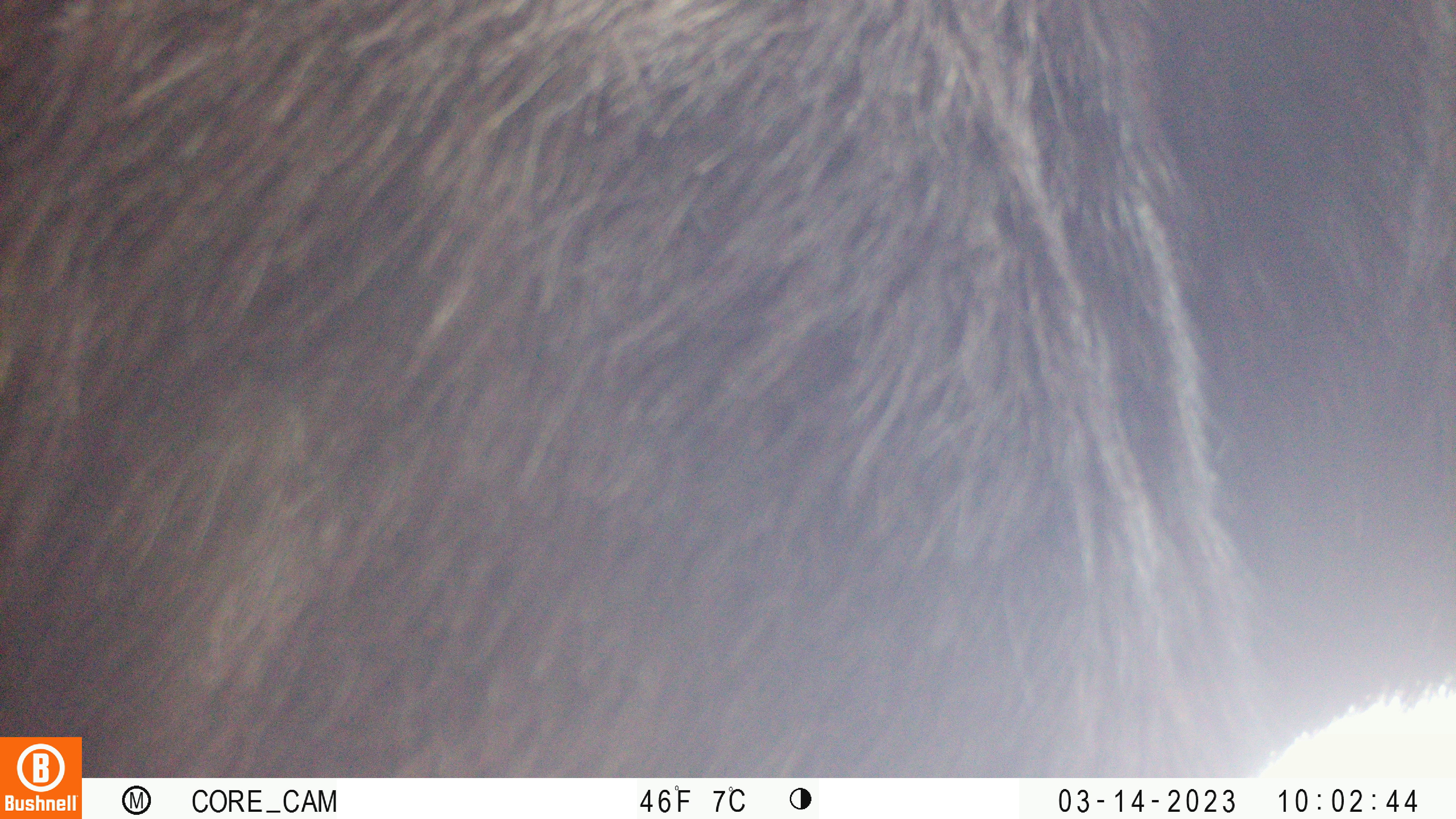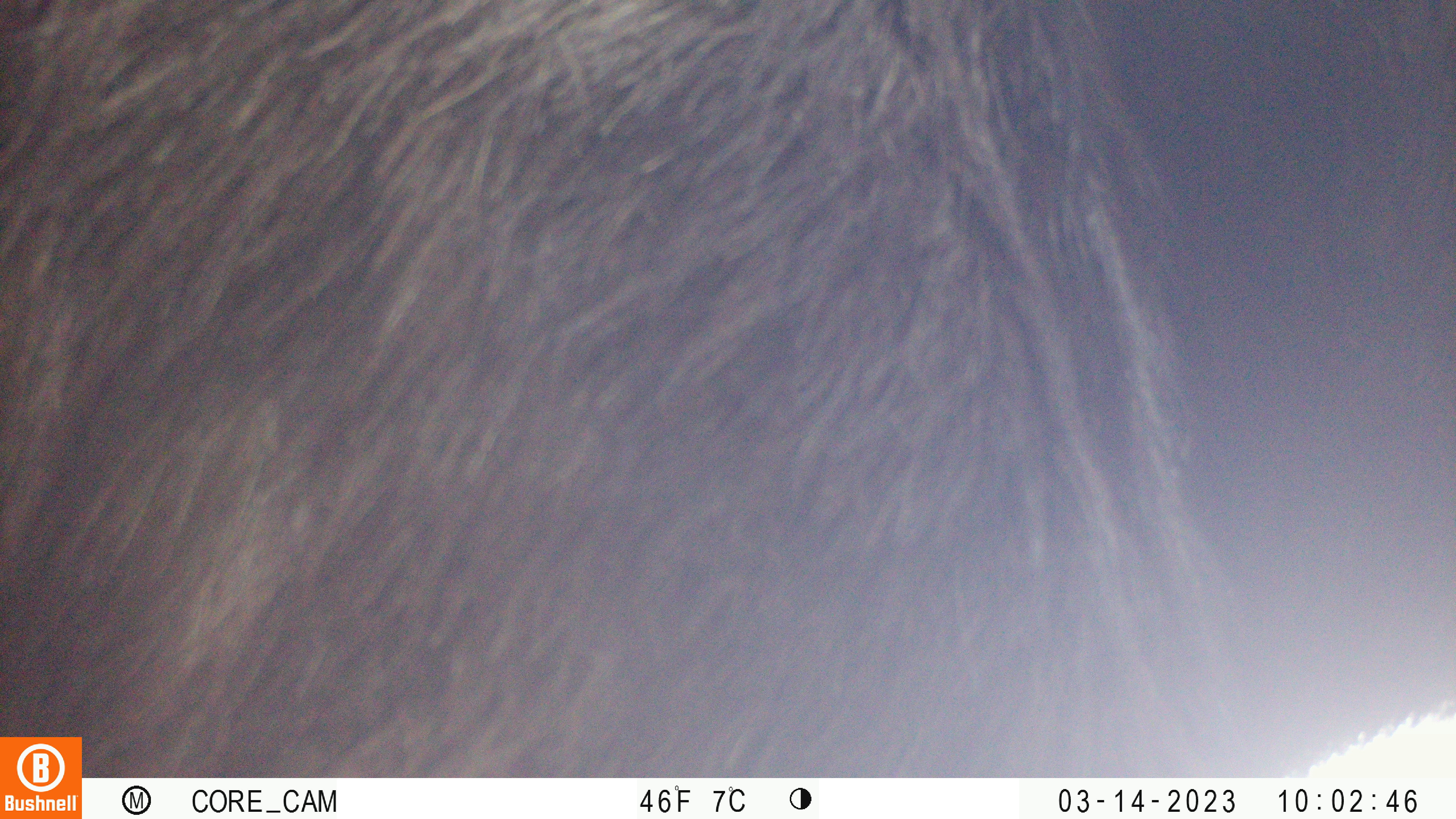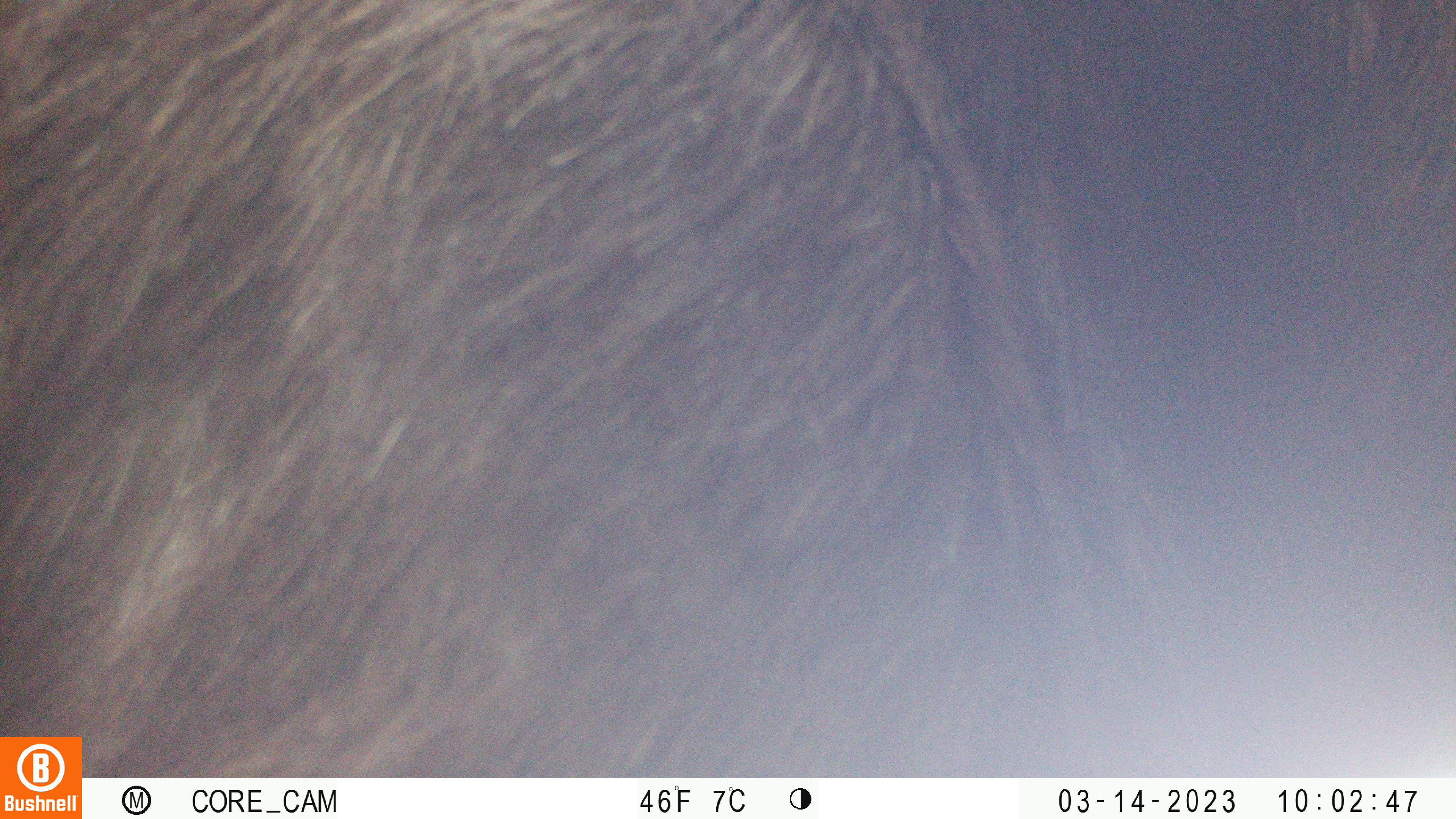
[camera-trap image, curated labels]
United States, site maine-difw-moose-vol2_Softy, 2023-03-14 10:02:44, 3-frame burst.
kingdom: Animalia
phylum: Chordata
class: Mammalia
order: Artiodactyla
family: Cervidae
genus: Alces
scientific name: Alces alces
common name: moose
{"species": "moose (Alces alces)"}